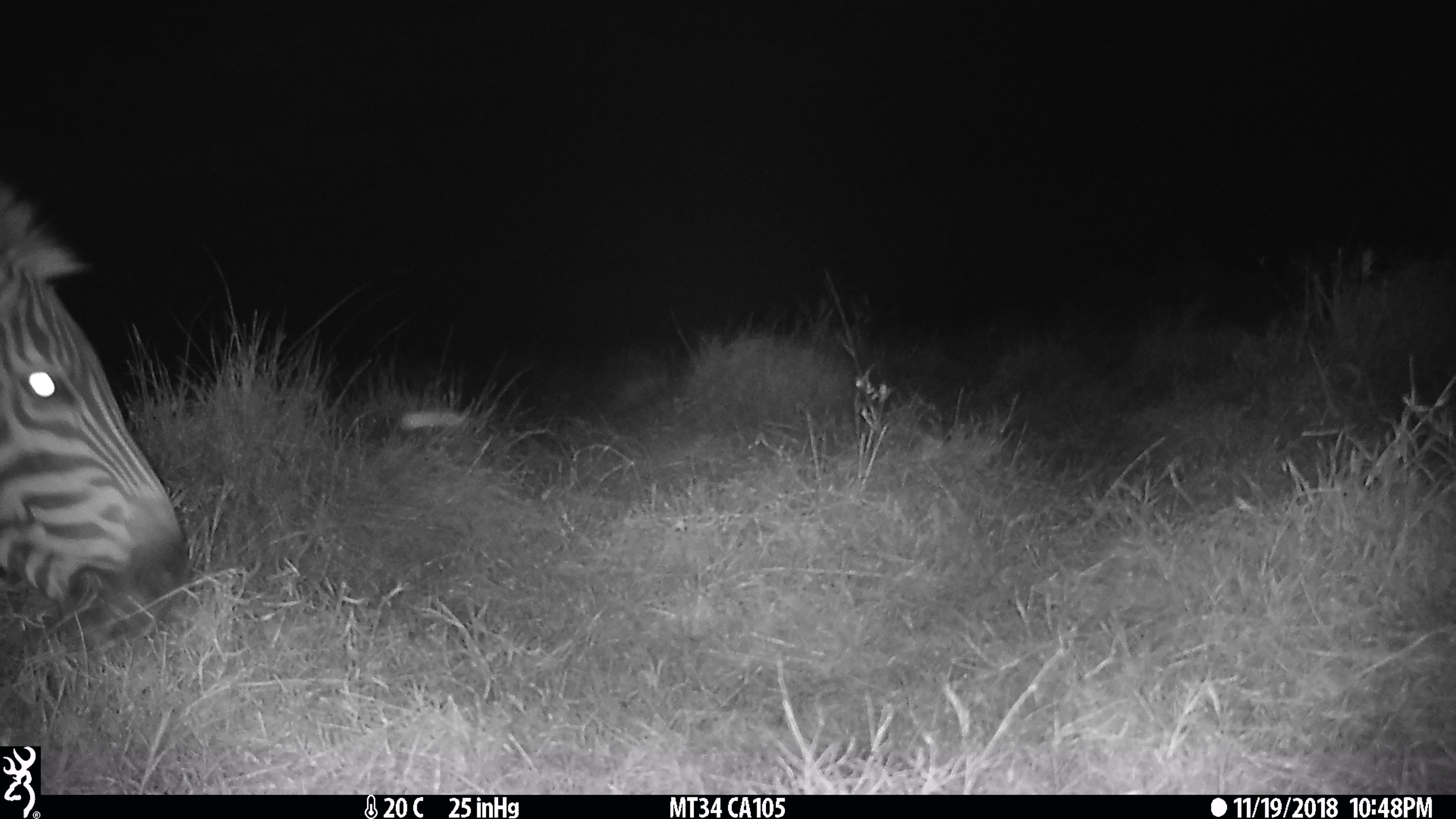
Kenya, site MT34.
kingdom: Animalia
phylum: Chordata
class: Mammalia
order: Perissodactyla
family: Equidae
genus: Equus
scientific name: Equus quagga burchellii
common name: burchell's zebra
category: zebra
Zebra (burchell's zebra) (Equus quagga burchellii).